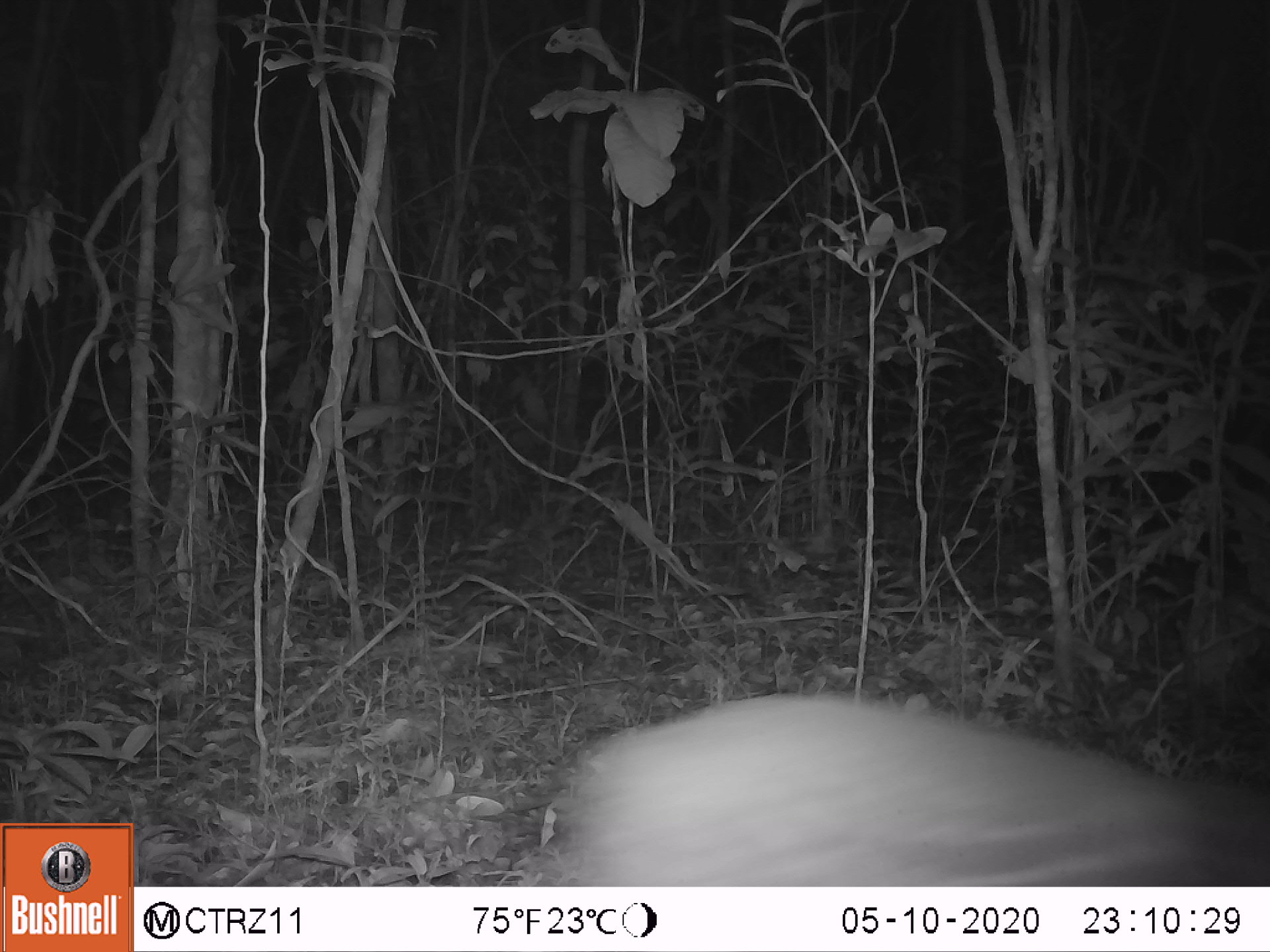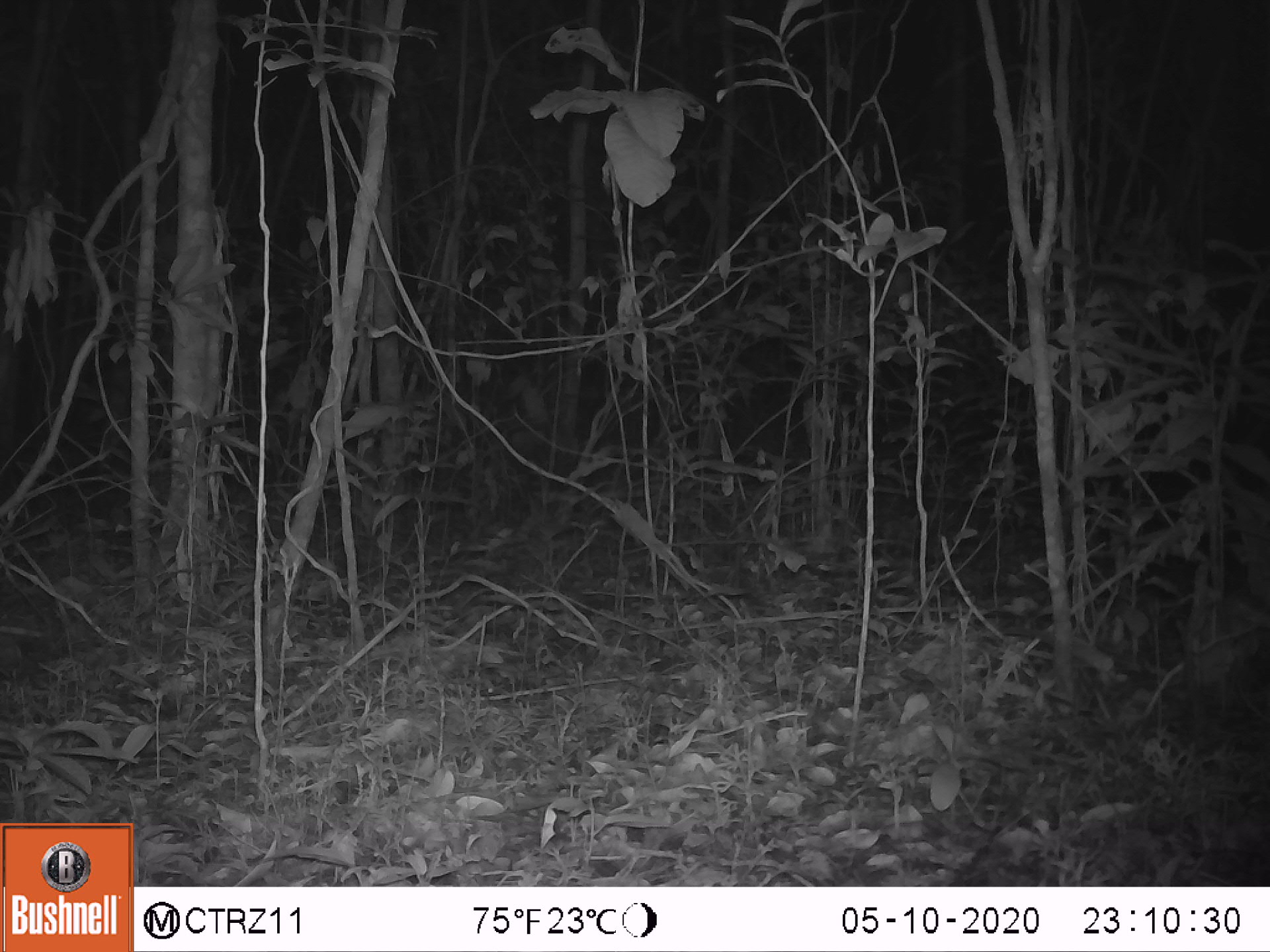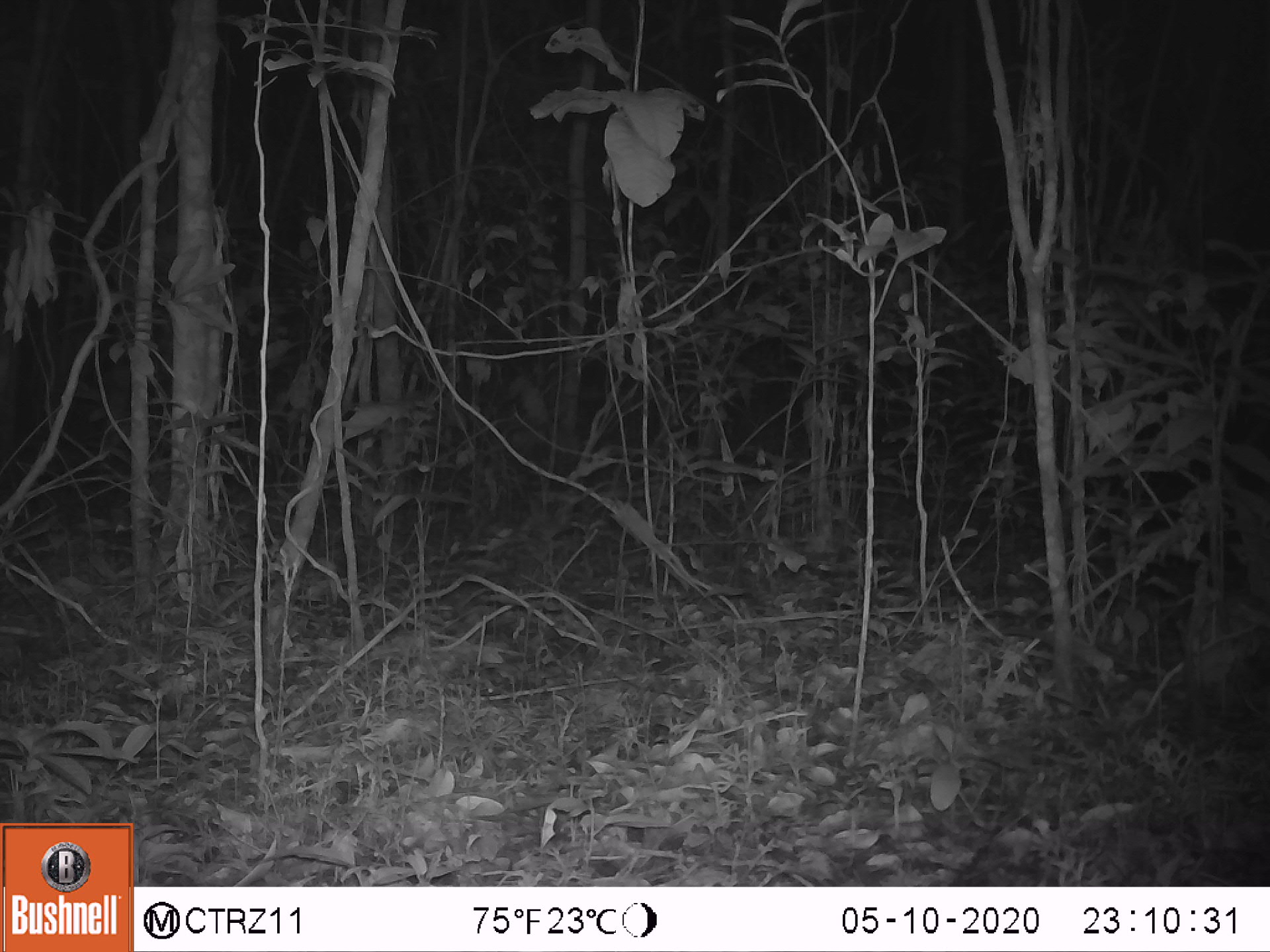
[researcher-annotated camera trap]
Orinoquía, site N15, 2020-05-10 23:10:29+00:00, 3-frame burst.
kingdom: Animalia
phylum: Chordata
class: Mammalia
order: Rodentia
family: Cuniculidae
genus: Cuniculus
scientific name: Cuniculus paca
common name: spotted paca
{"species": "spotted paca (Cuniculus paca)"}